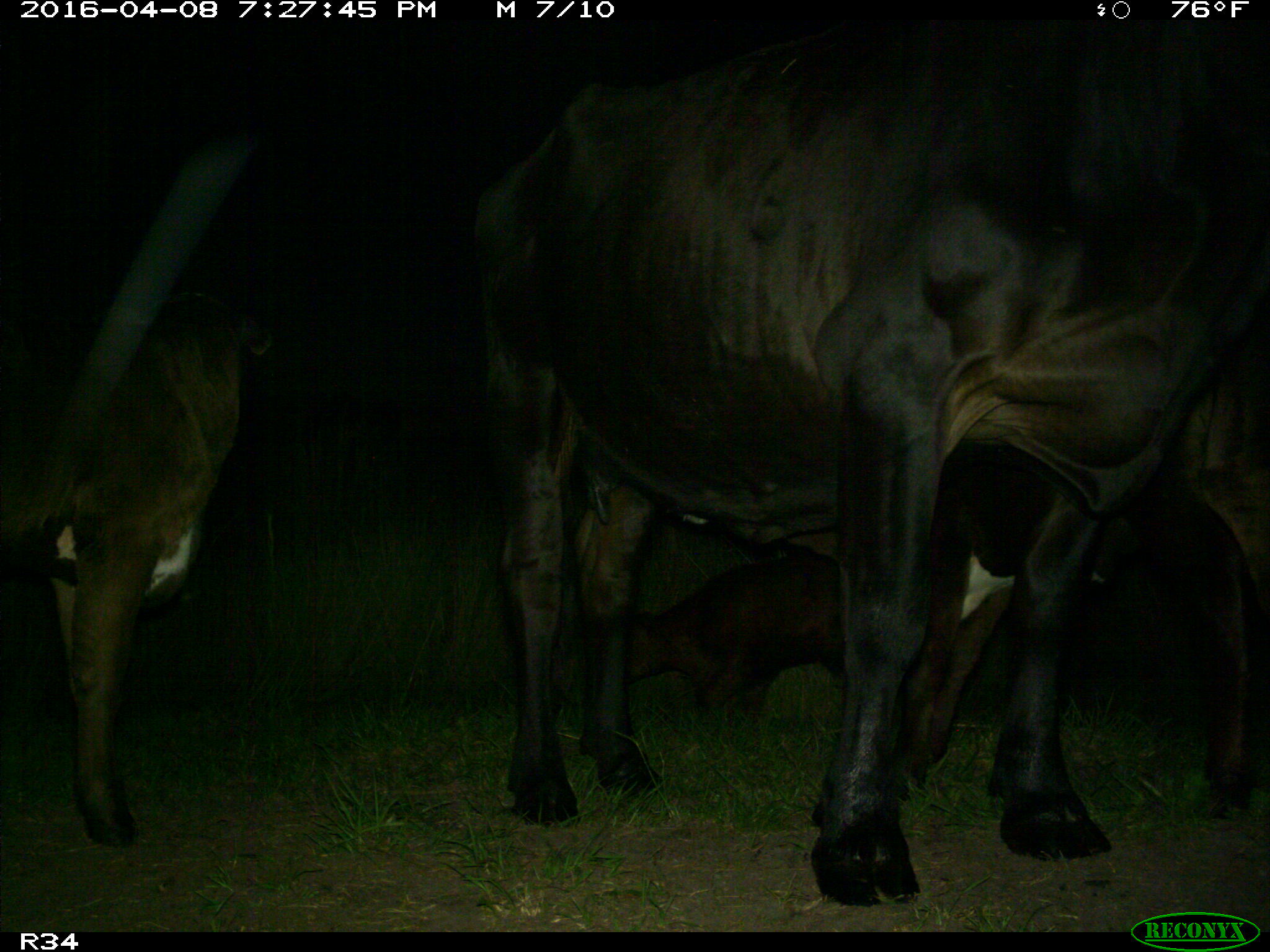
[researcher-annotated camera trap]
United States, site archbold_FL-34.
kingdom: Animalia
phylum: Chordata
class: Mammalia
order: Artiodactyla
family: Bovidae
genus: Bos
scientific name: Bos taurus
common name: domestic cow